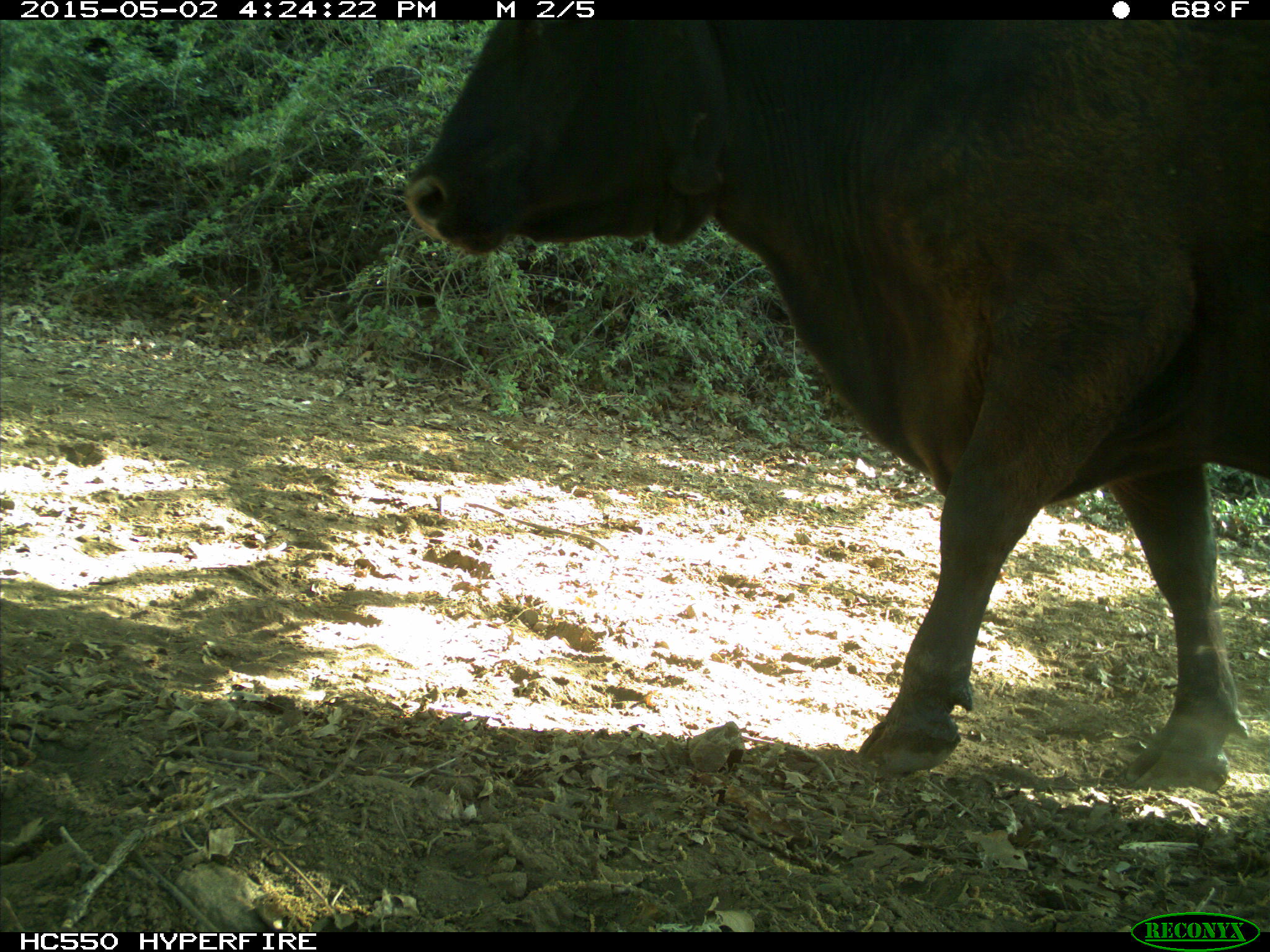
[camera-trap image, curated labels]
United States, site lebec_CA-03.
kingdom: Animalia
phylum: Chordata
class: Mammalia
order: Artiodactyla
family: Bovidae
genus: Bos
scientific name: Bos taurus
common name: domestic cow